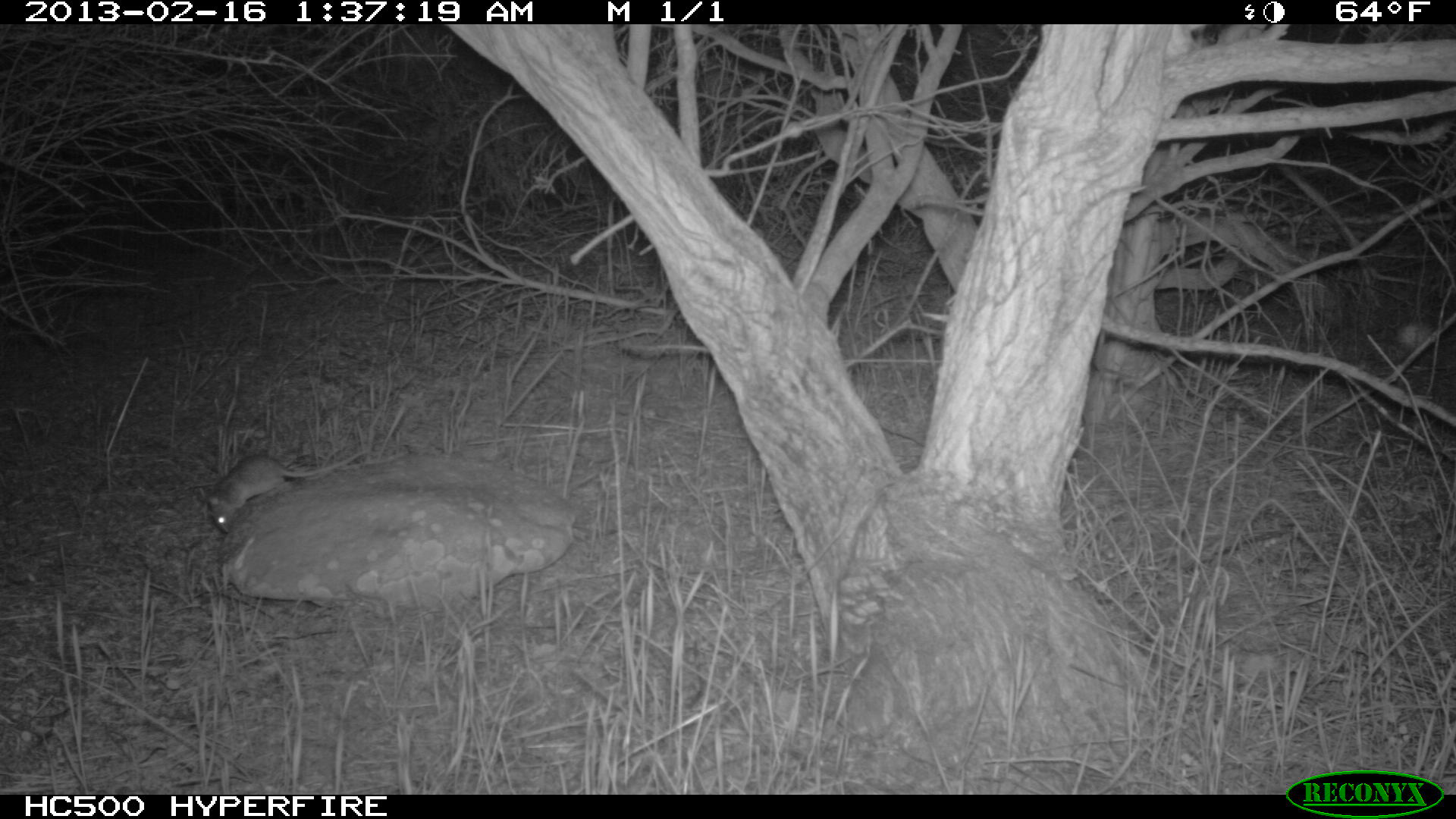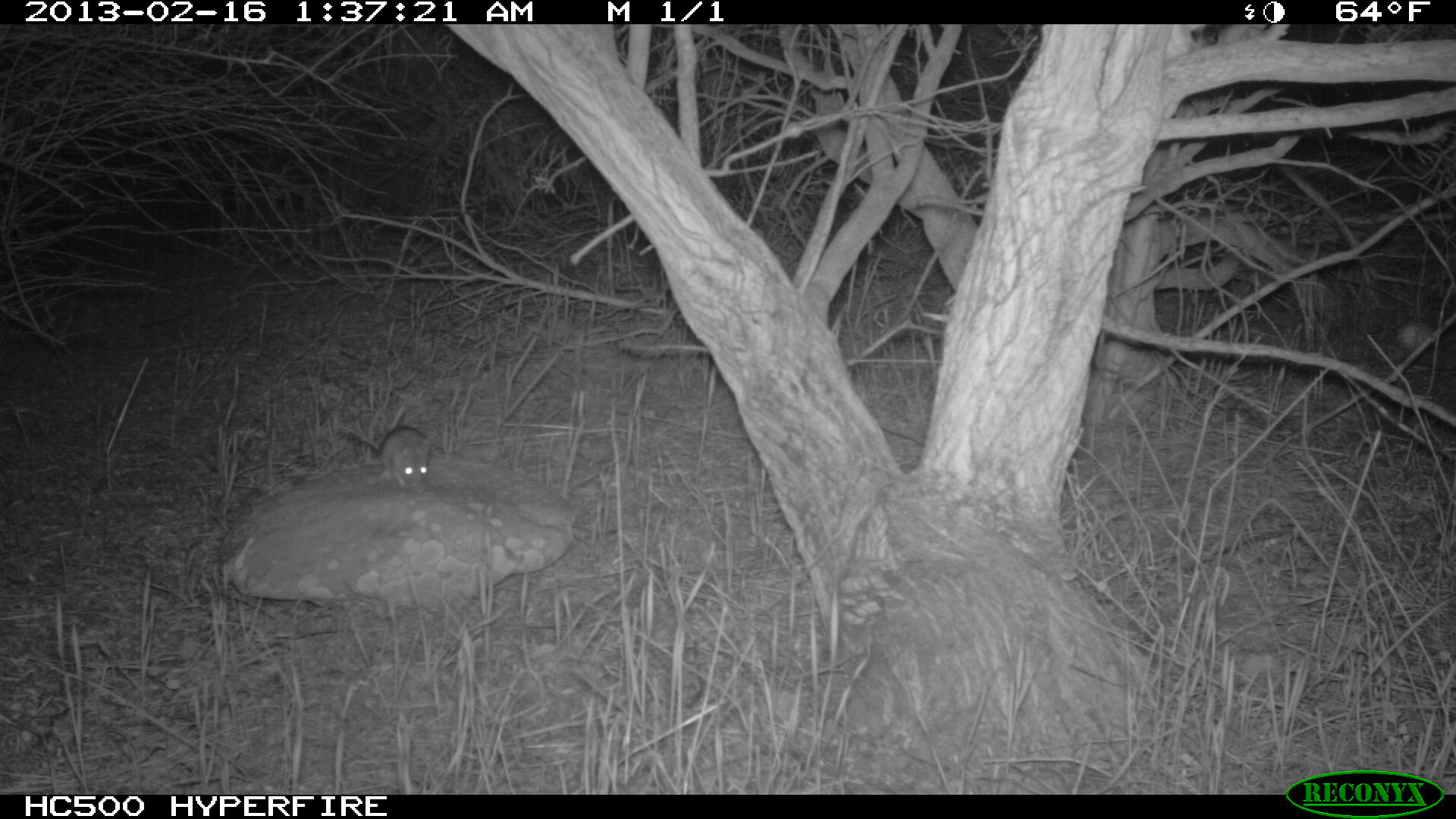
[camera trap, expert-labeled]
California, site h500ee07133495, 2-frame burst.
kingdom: Animalia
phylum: Chordata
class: Mammalia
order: Rodentia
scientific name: Rodentia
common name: rodent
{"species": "rodent (Rodentia)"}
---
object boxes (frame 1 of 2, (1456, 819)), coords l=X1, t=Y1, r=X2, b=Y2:
rodent: l=208, t=448, r=366, b=532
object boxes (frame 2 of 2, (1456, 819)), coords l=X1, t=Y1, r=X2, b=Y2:
rodent: l=378, t=426, r=430, b=493